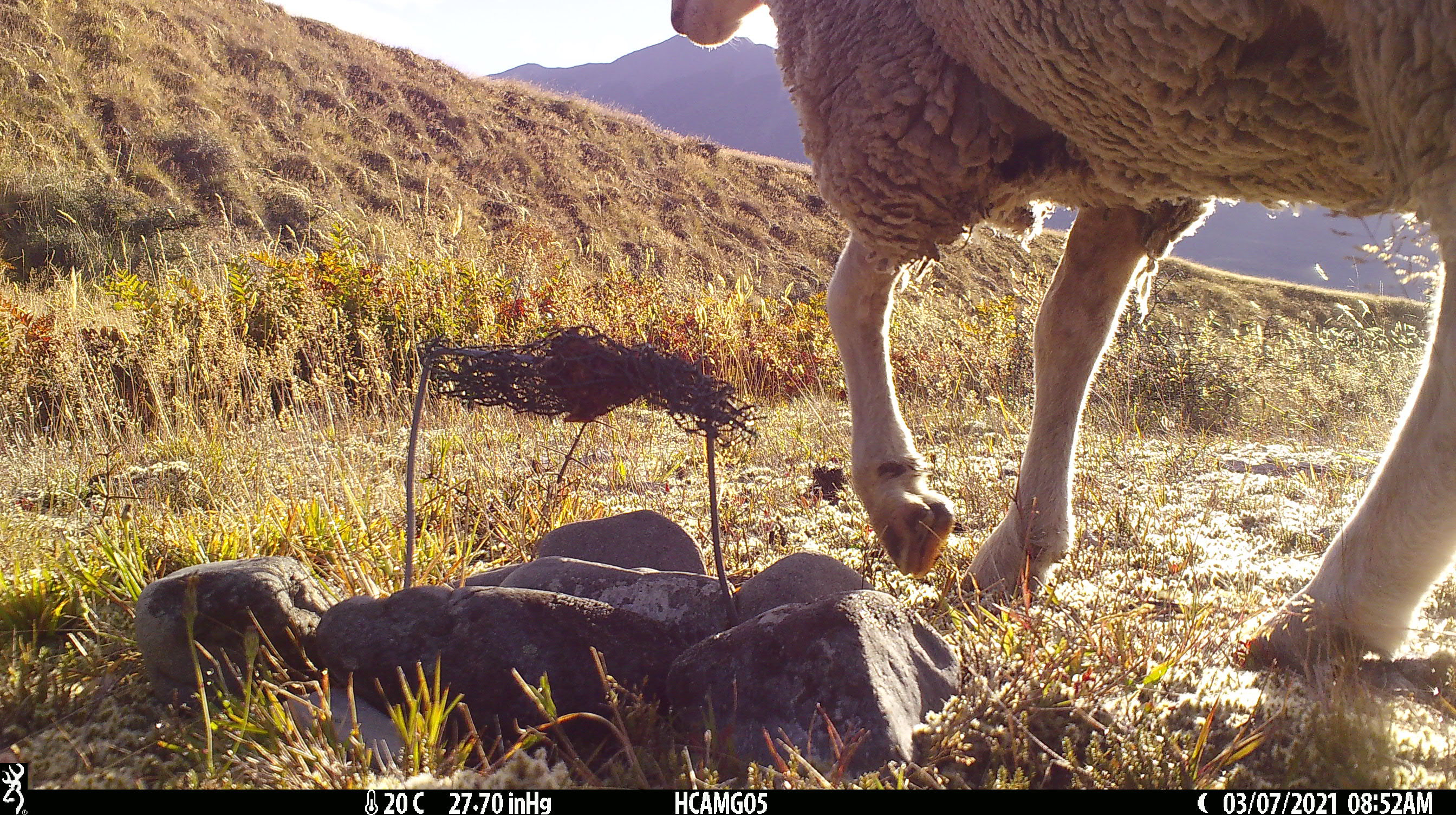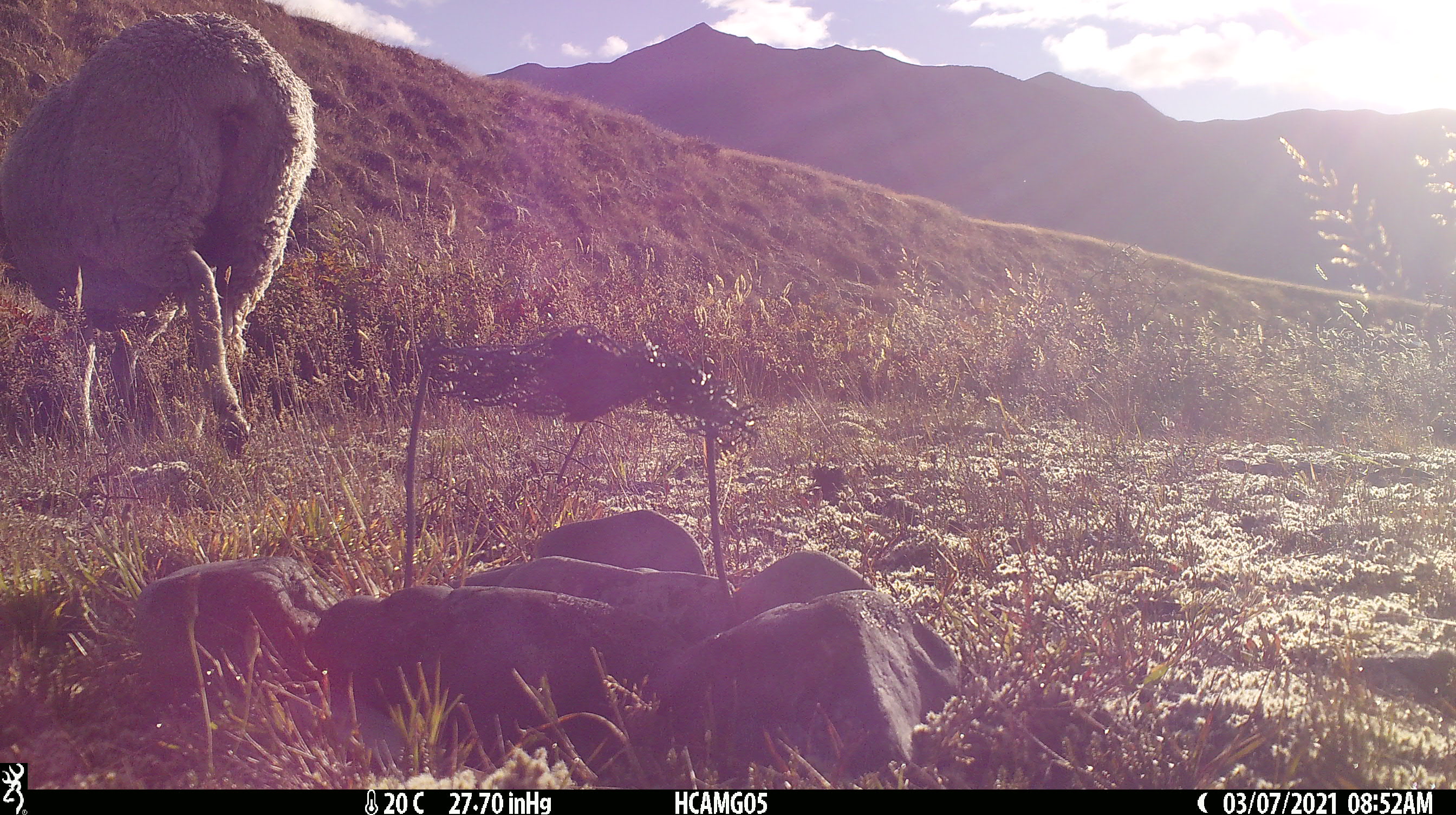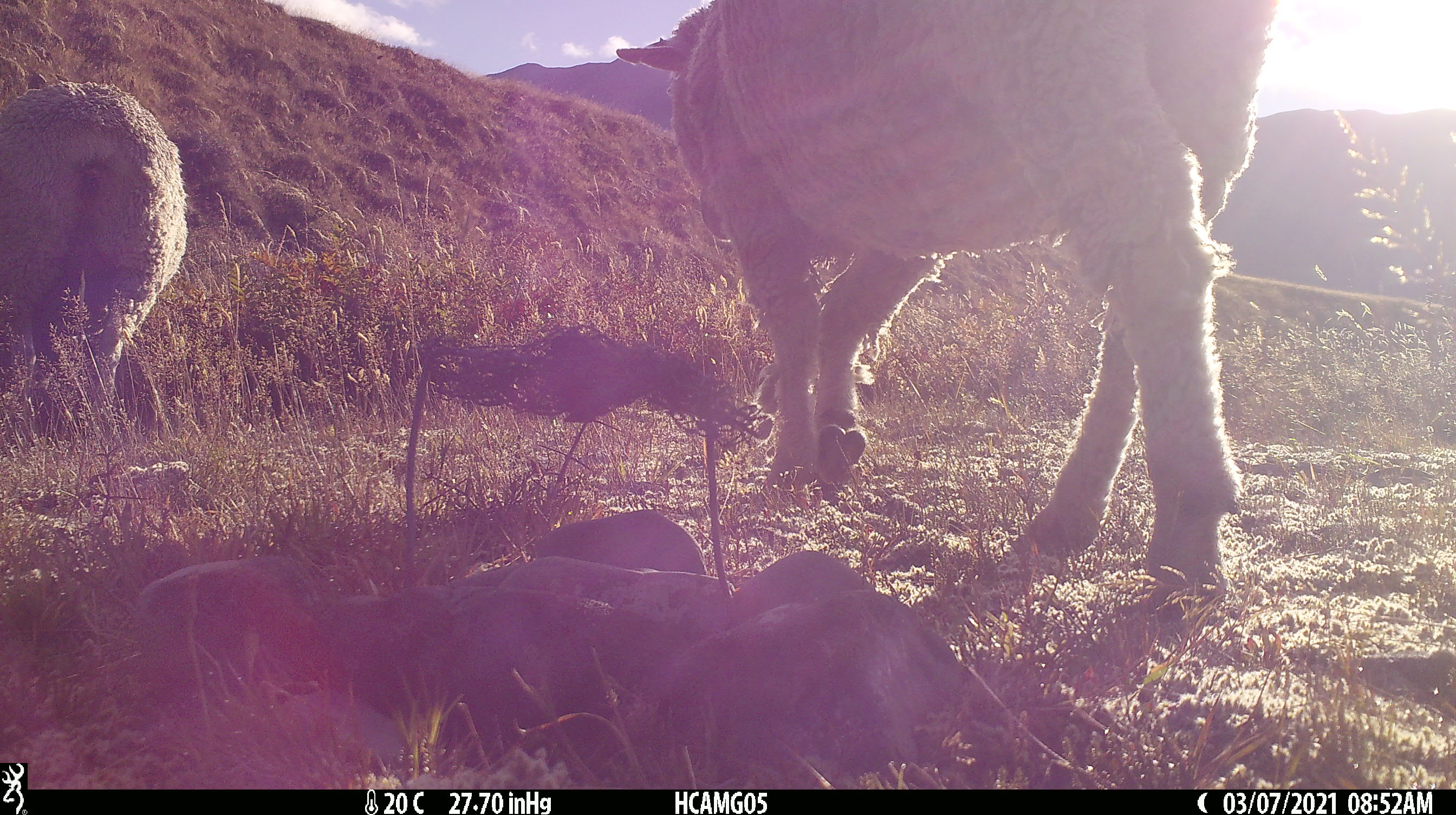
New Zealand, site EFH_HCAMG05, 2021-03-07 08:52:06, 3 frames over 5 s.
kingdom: Animalia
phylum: Chordata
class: Mammalia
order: Artiodactyla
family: Bovidae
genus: Ovis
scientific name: Ovis aries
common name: domestic sheep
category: sheep